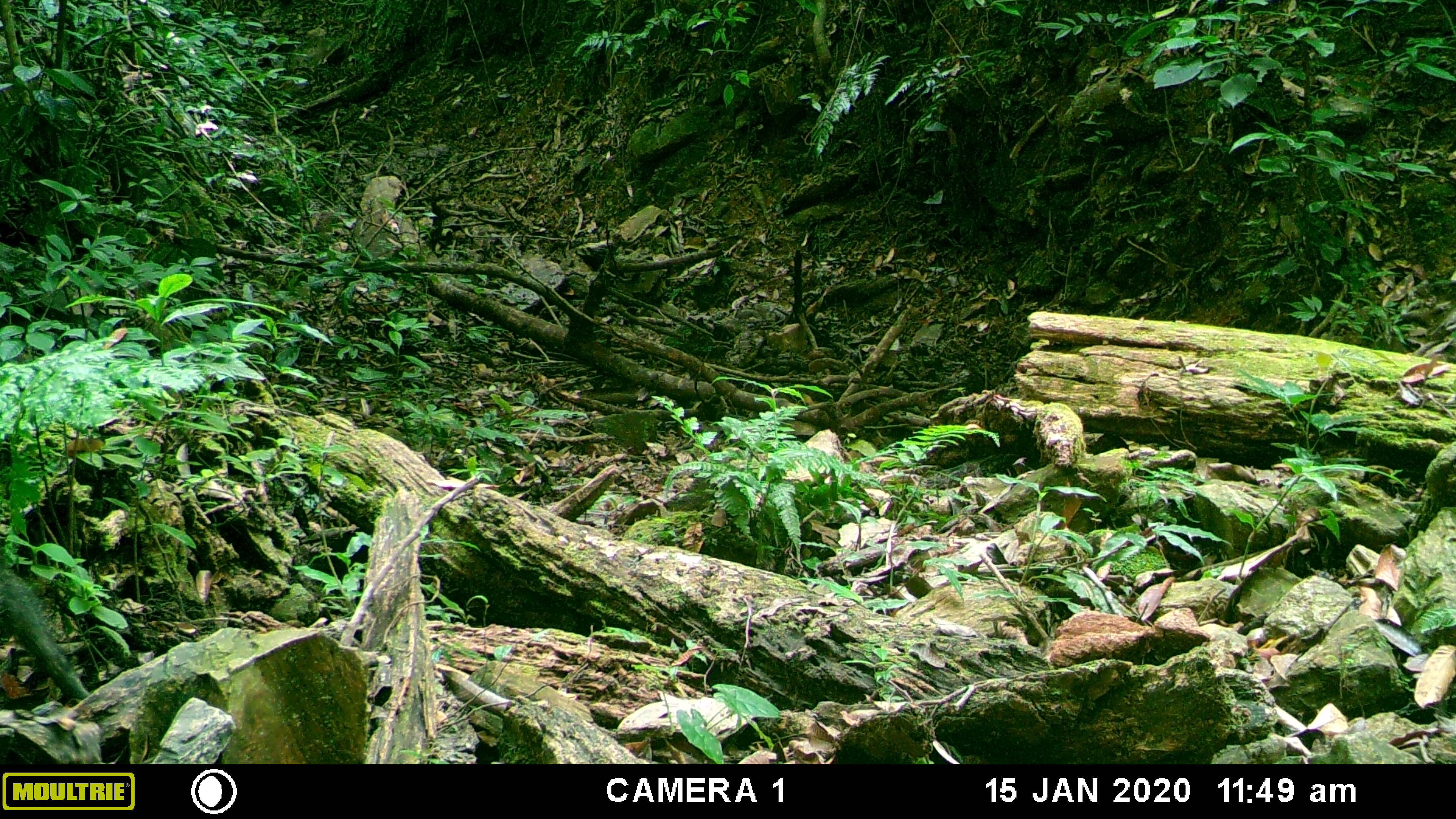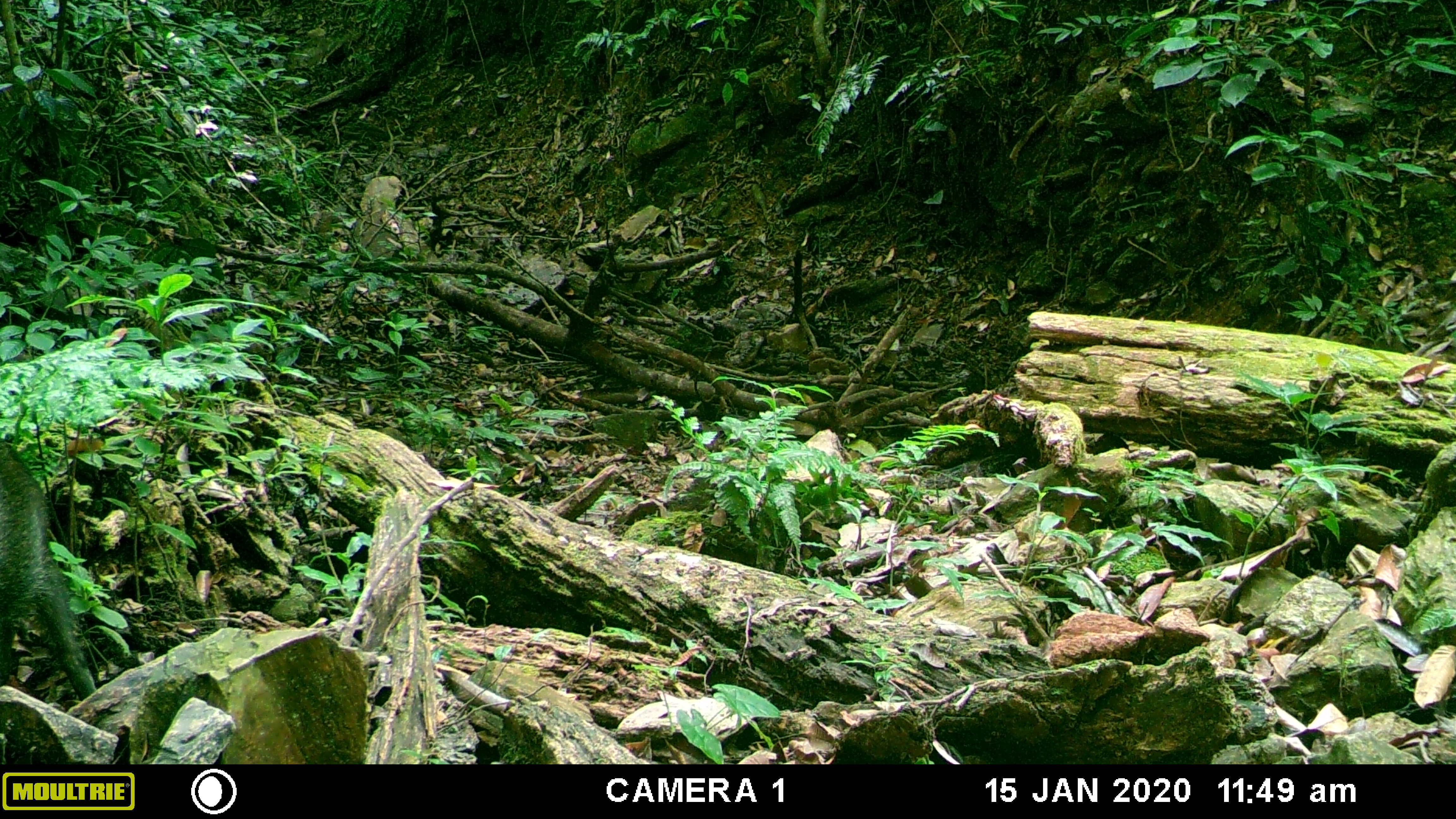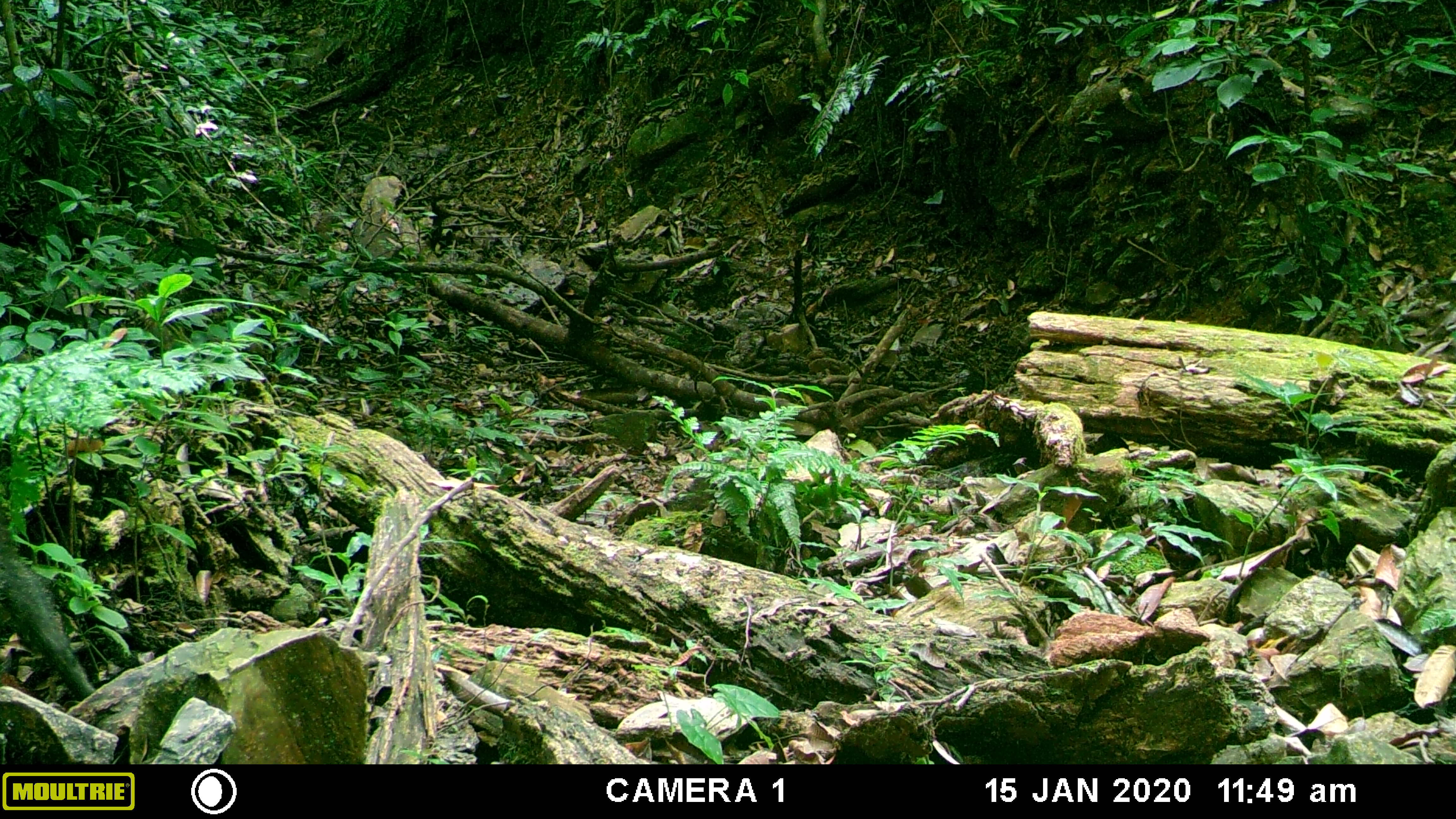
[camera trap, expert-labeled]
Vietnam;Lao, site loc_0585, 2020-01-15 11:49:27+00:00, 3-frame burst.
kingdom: Animalia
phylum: Chordata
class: Mammalia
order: Artiodactyla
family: Suidae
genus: Sus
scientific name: Sus scrofa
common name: eurasian wild pig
Eurasian wild pig (Sus scrofa). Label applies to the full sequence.